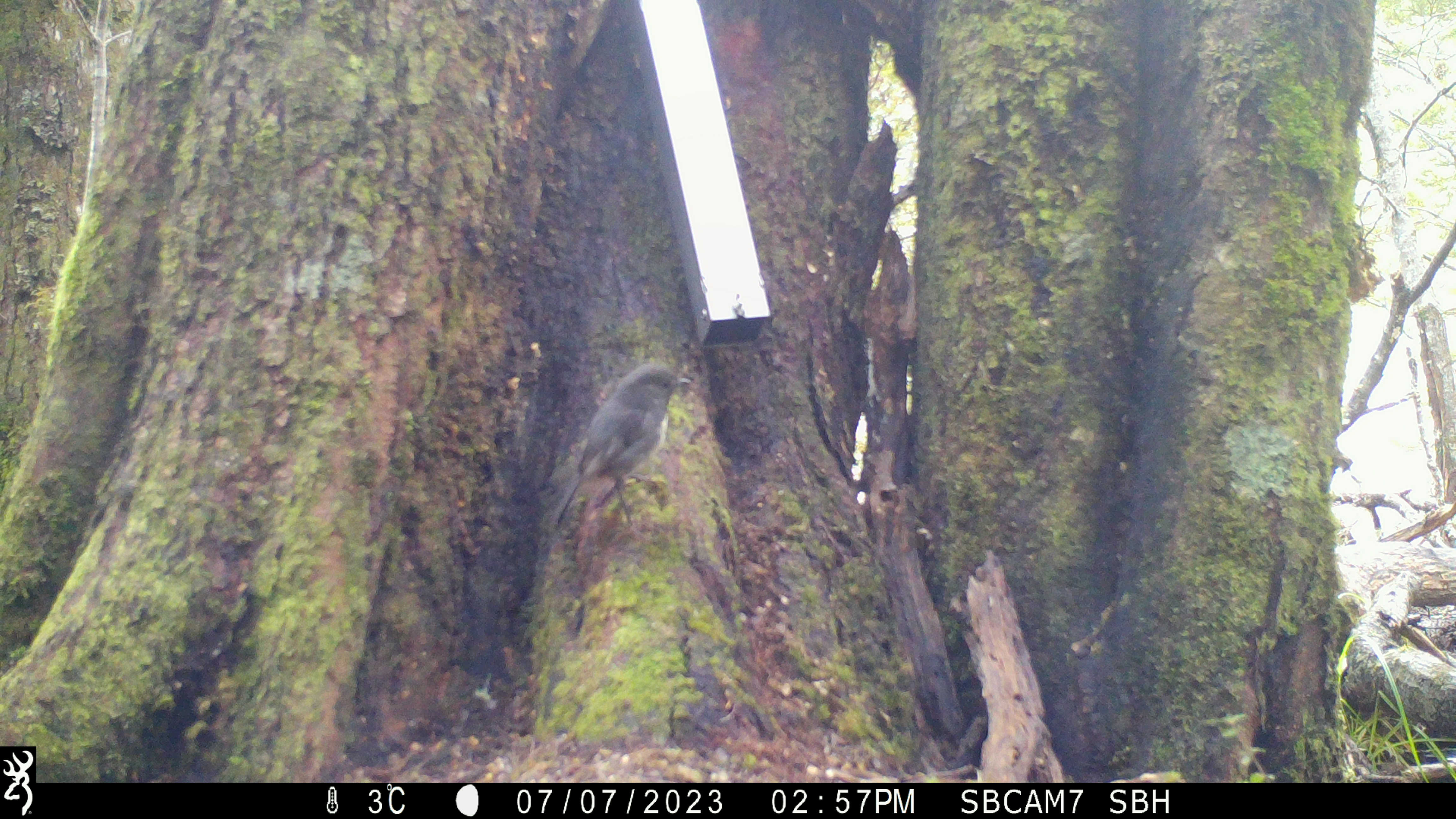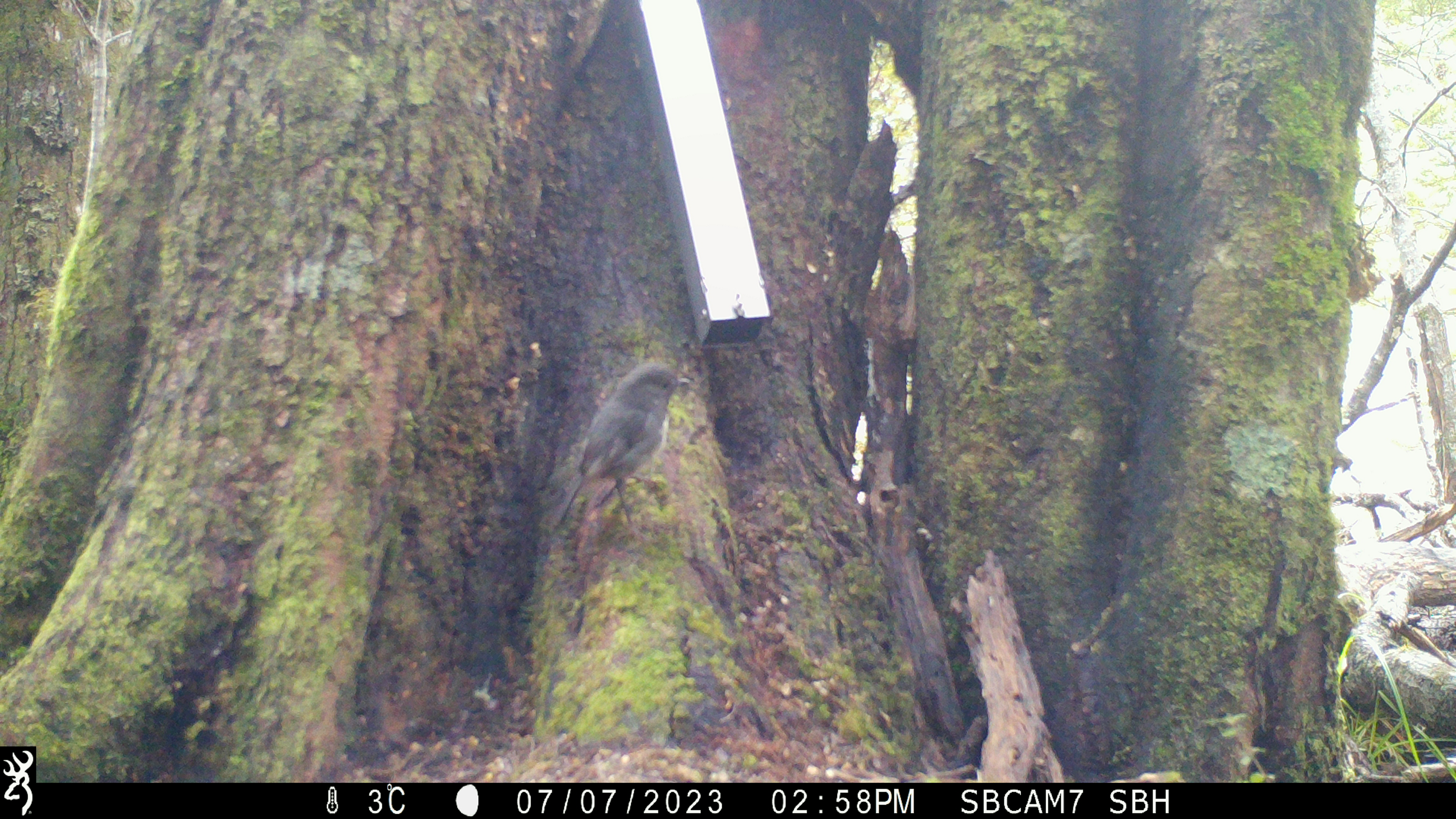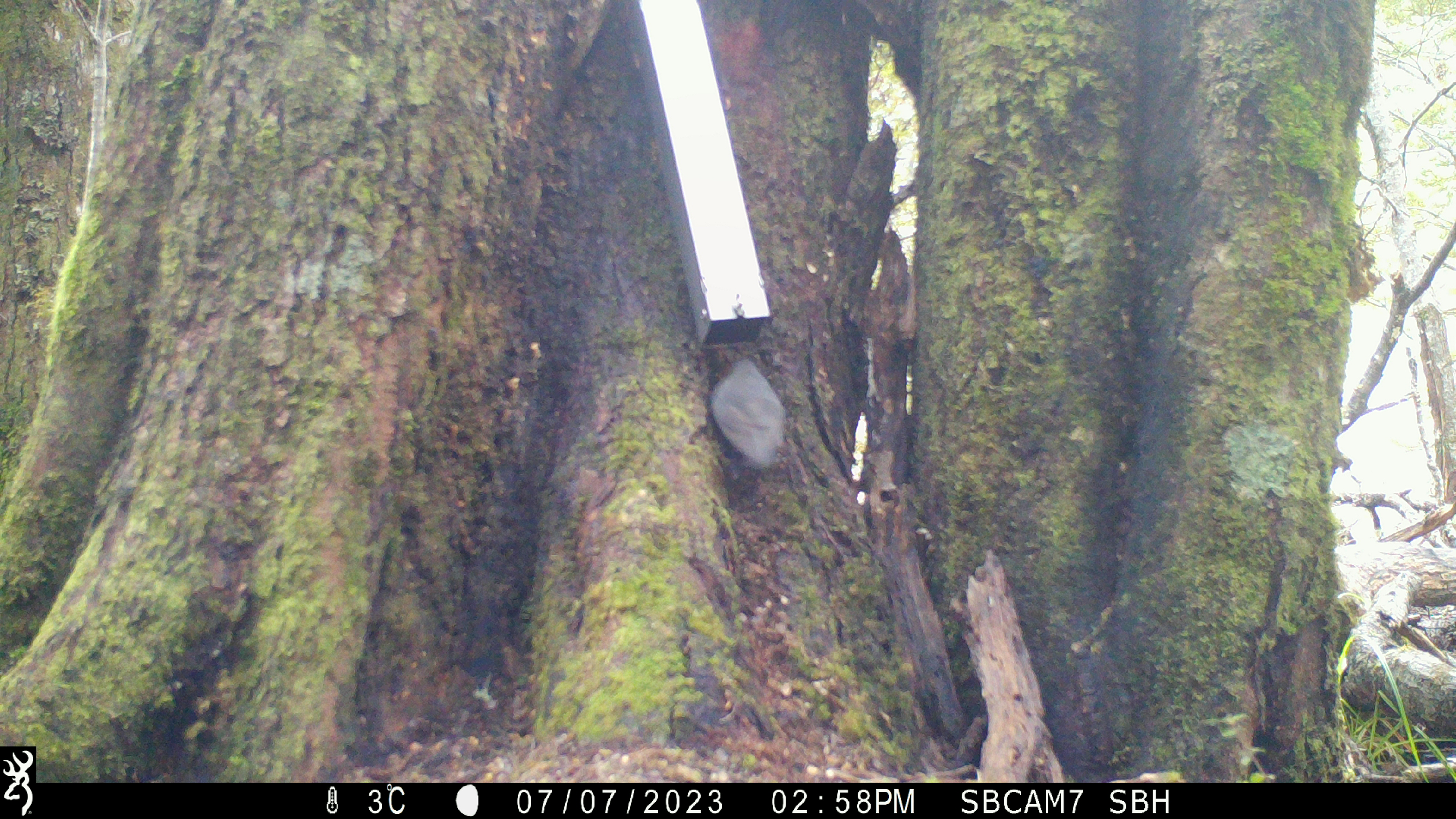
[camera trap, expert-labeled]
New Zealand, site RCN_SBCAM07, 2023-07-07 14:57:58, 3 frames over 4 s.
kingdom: Animalia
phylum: Chordata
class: Aves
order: Passeriformes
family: Petroicidae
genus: Petroica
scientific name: Petroica australis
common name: new zealand robin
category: robin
Robin (new zealand robin) (Petroica australis).